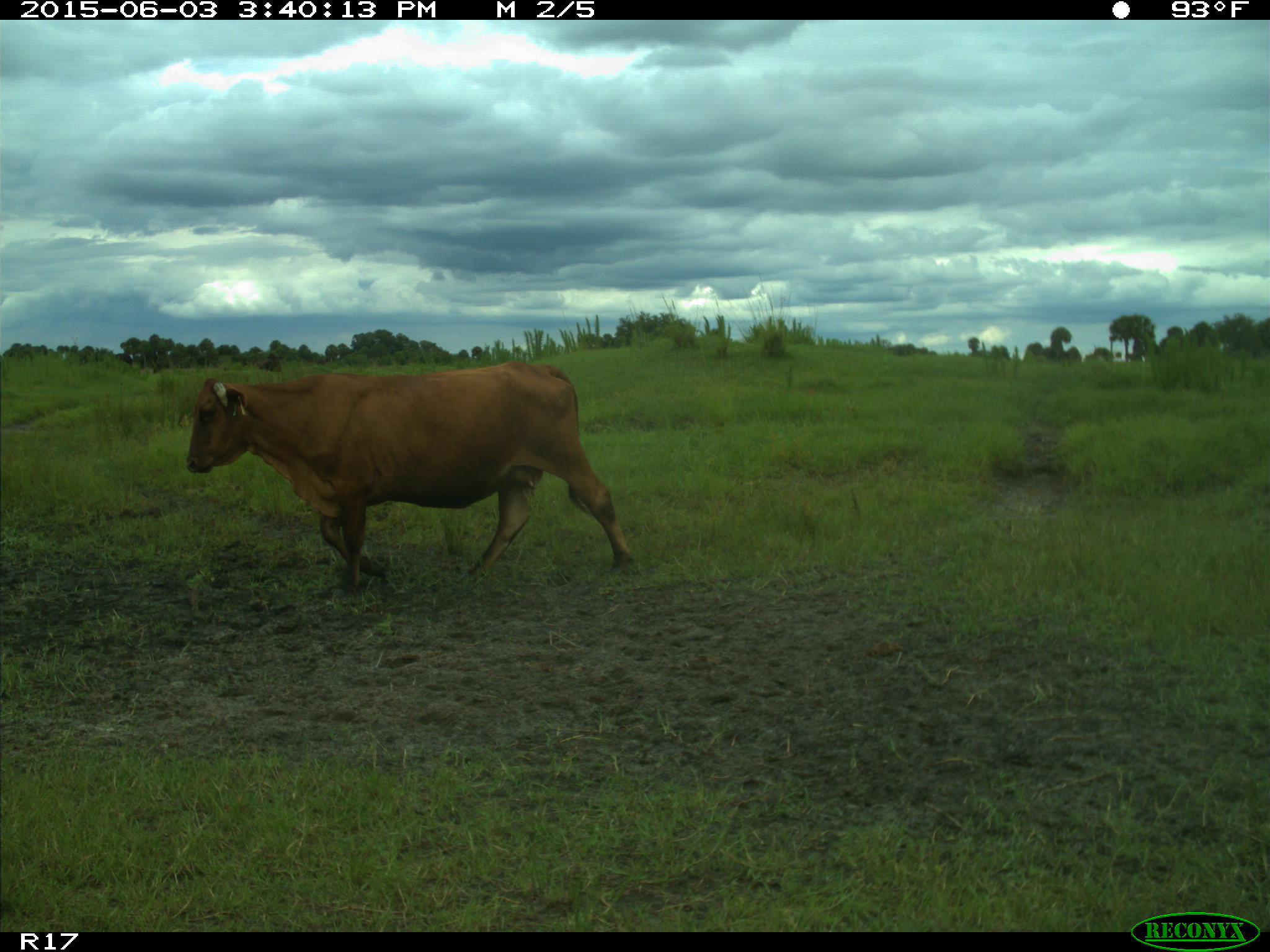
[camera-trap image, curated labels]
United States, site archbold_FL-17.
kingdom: Animalia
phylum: Chordata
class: Mammalia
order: Artiodactyla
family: Bovidae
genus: Bos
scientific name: Bos taurus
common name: domestic cow